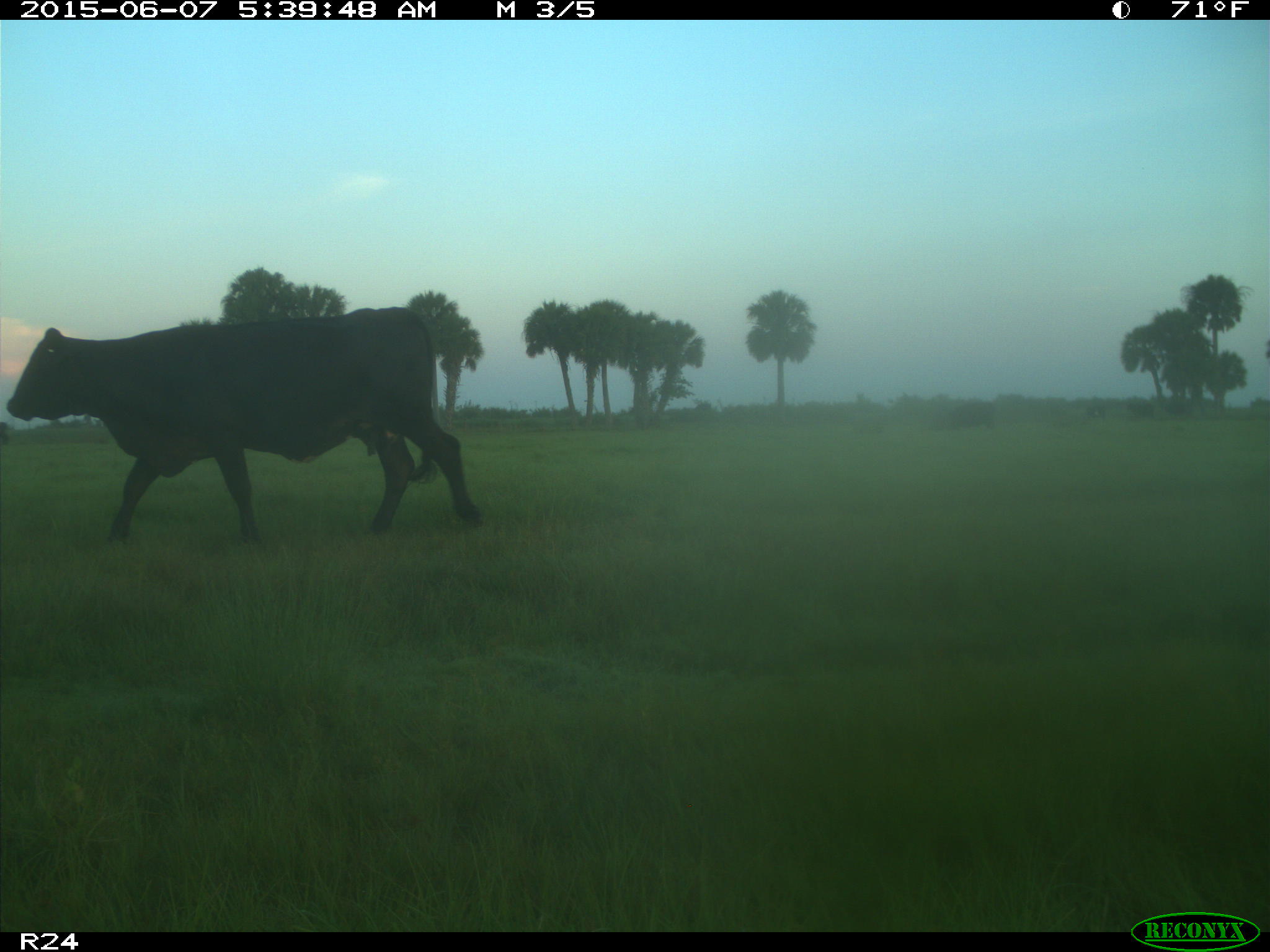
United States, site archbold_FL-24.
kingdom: Animalia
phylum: Chordata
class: Mammalia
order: Artiodactyla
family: Bovidae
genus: Bos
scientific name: Bos taurus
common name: domestic cow